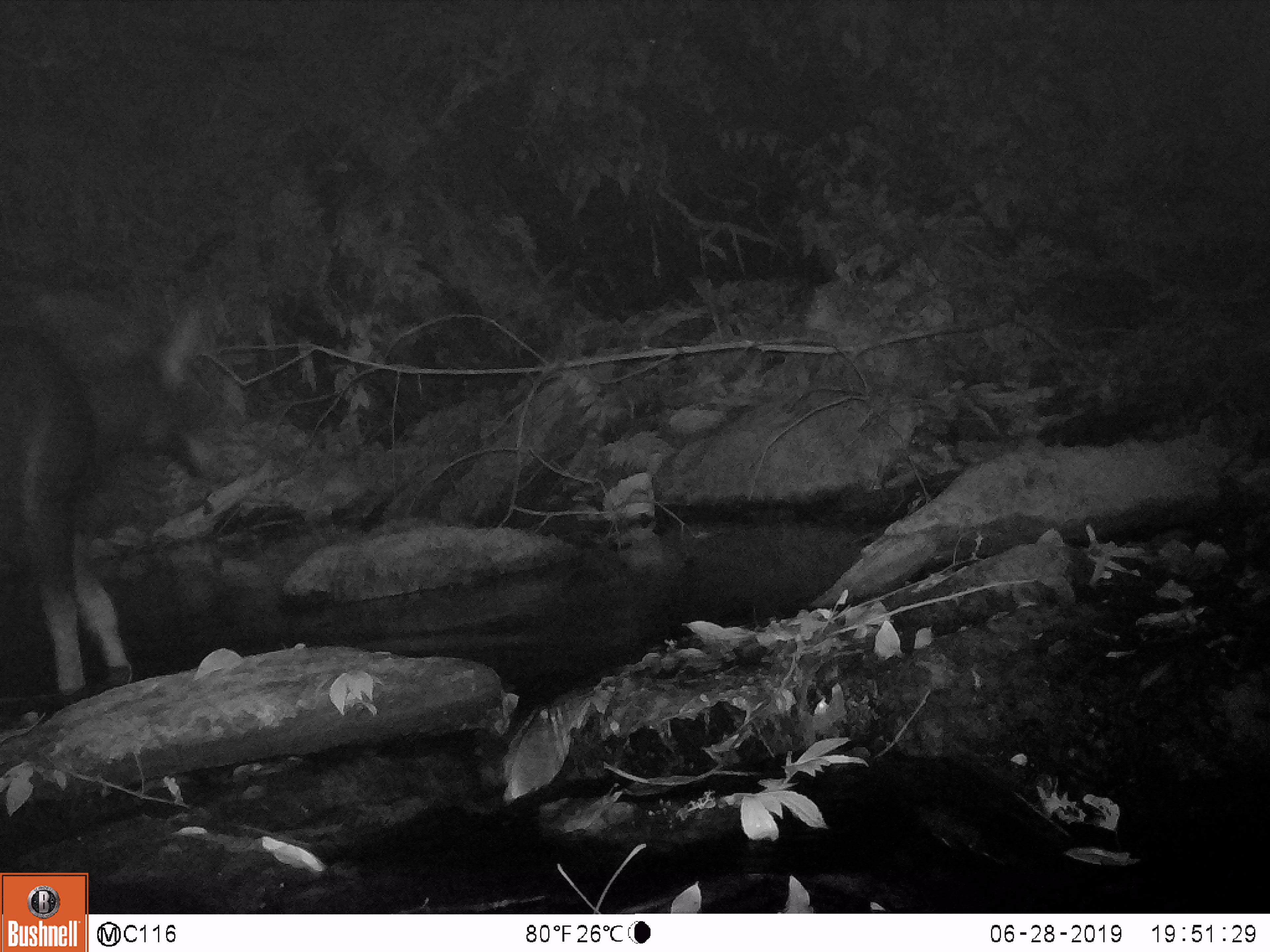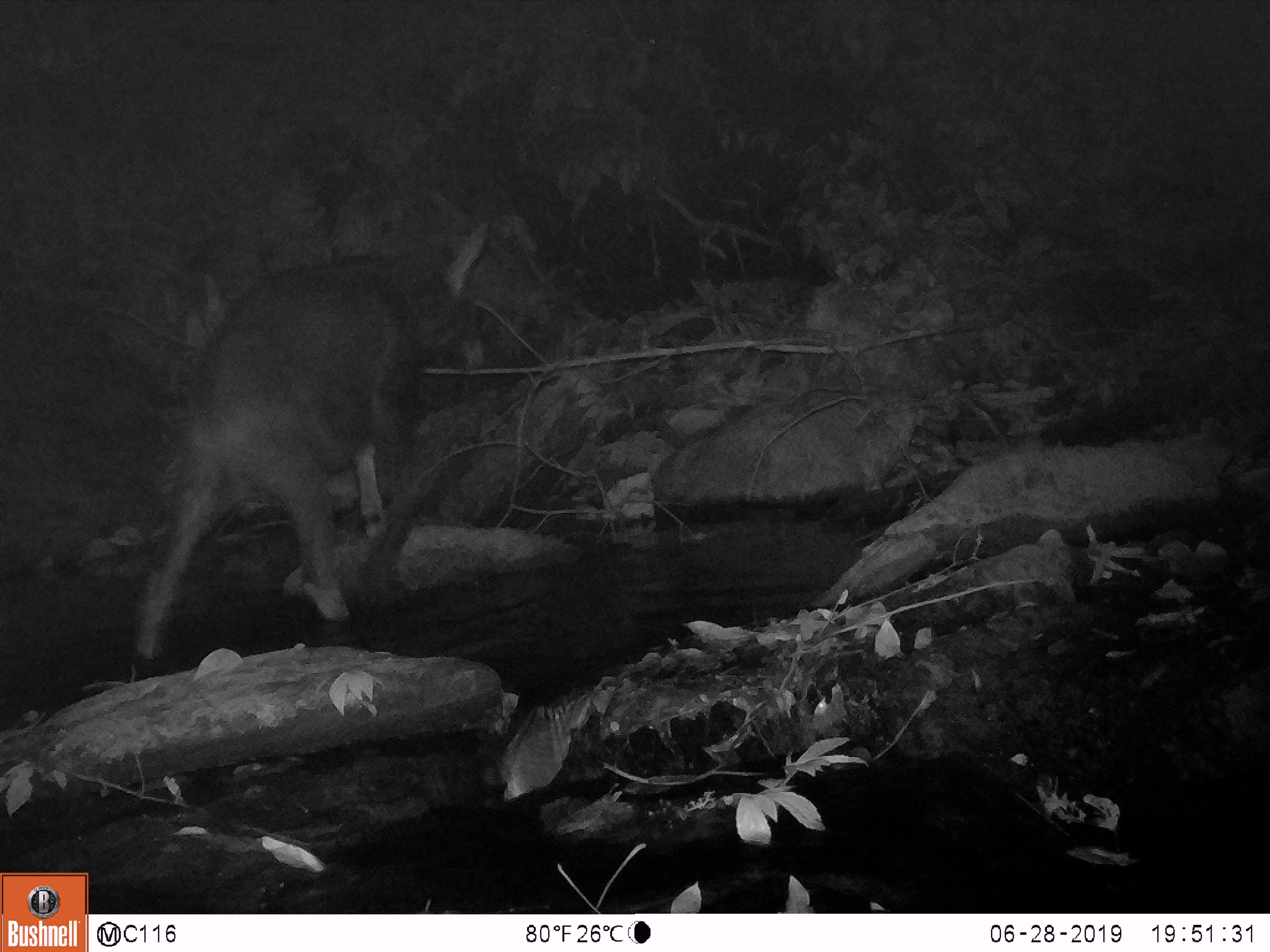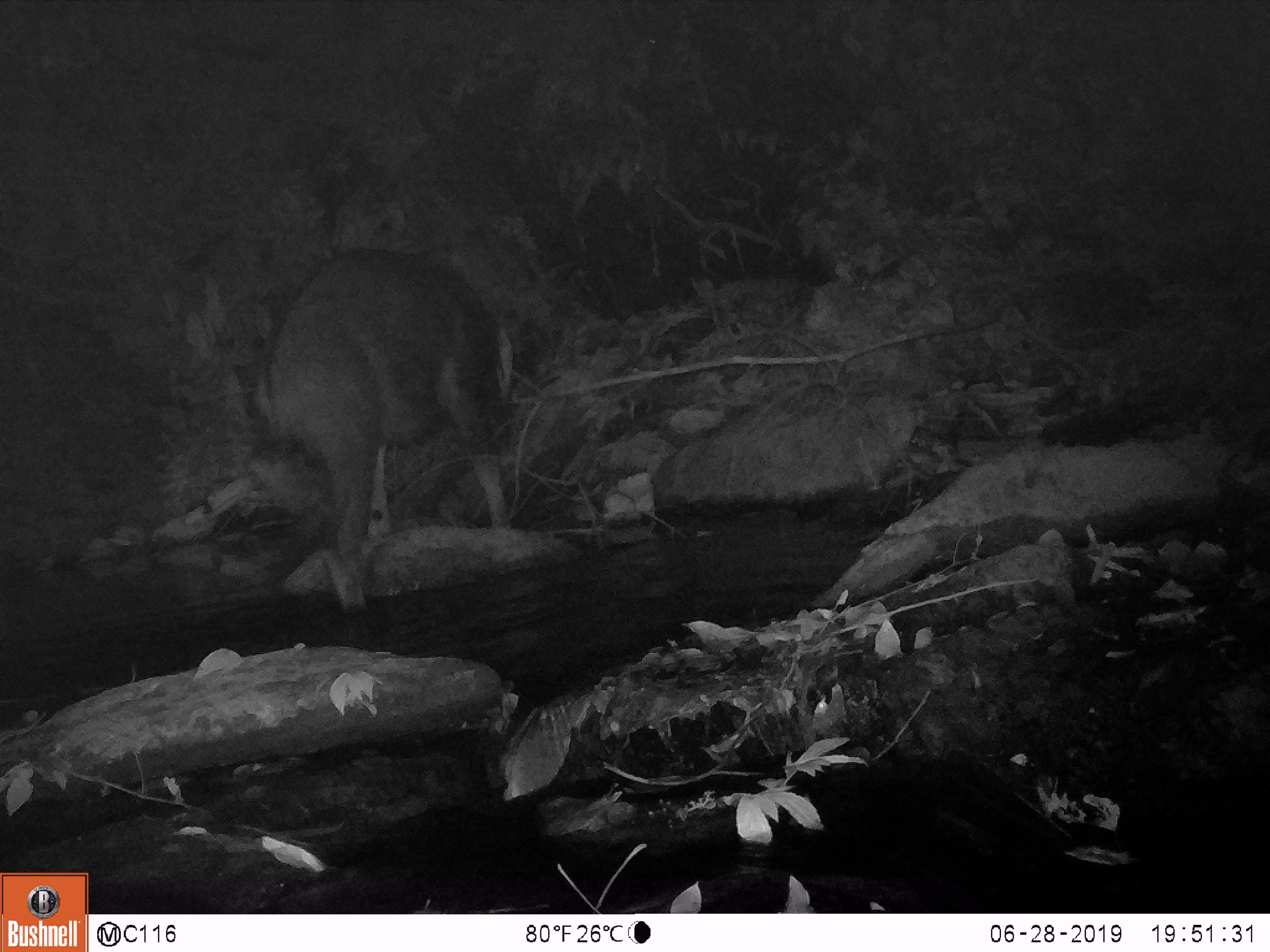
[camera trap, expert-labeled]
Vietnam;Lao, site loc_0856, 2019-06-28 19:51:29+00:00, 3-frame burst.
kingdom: Animalia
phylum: Chordata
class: Mammalia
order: Artiodactyla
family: Bovidae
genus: Capricornis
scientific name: Capricornis sumatraensis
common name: chinese serow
Chinese serow (Capricornis sumatraensis). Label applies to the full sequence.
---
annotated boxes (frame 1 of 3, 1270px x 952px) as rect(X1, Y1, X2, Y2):
chinese serow: rect(0, 323, 133, 692)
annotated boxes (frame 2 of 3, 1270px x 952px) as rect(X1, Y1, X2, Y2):
chinese serow: rect(131, 258, 420, 658)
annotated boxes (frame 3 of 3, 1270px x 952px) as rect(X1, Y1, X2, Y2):
chinese serow: rect(257, 245, 511, 615)